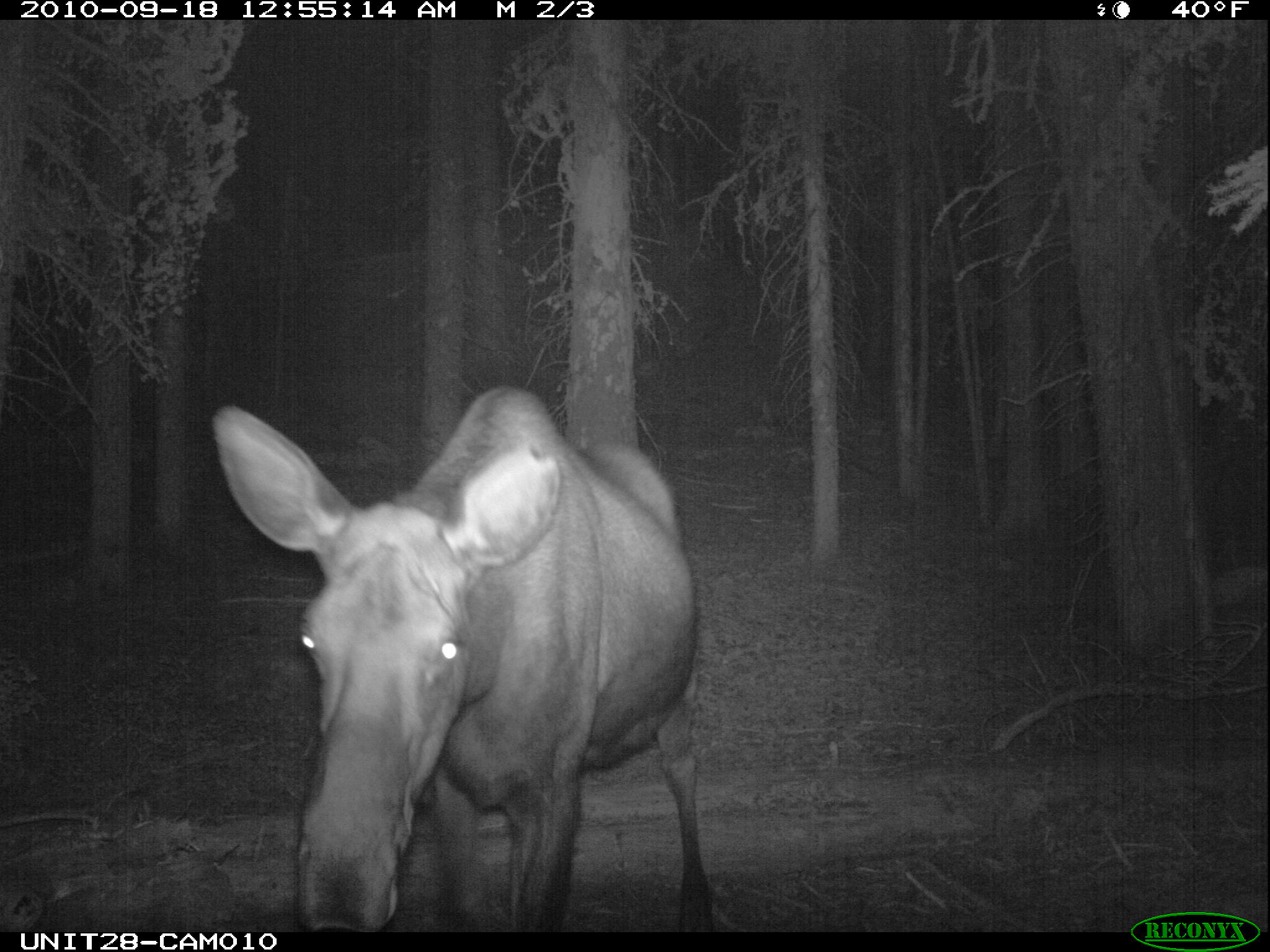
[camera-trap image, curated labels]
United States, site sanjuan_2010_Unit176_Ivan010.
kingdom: Animalia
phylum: Chordata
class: Mammalia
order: Artiodactyla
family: Cervidae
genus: Alces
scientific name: Alces alces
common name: moose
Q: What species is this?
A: Alces alces (moose).